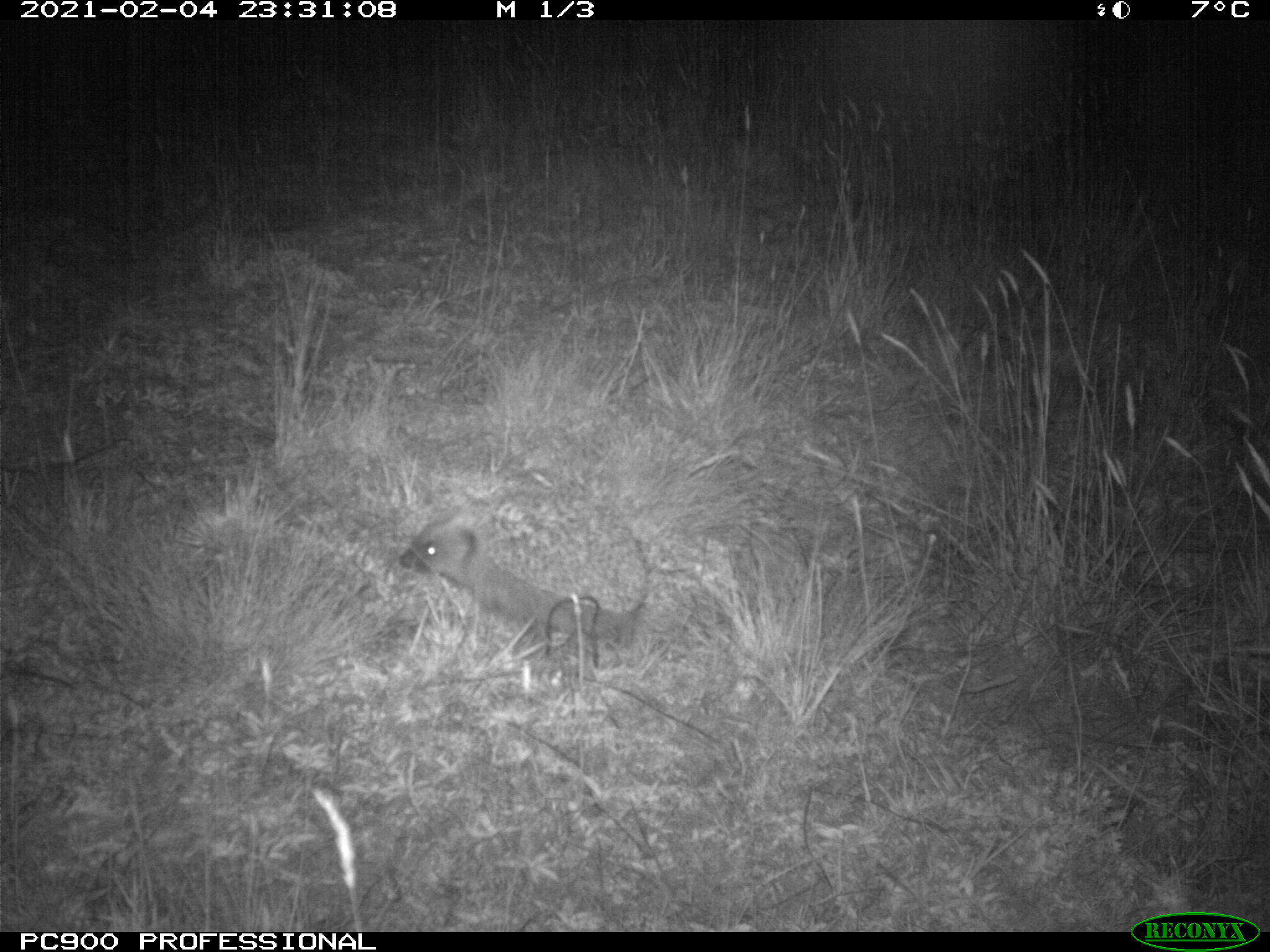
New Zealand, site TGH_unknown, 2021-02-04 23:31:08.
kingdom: Animalia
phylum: Chordata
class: Mammalia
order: Eulipotyphla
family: Erinaceidae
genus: Erinaceus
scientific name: Erinaceus europaeus europaeus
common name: european hedgehog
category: hedgehog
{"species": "hedgehog (european hedgehog) (Erinaceus europaeus europaeus)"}